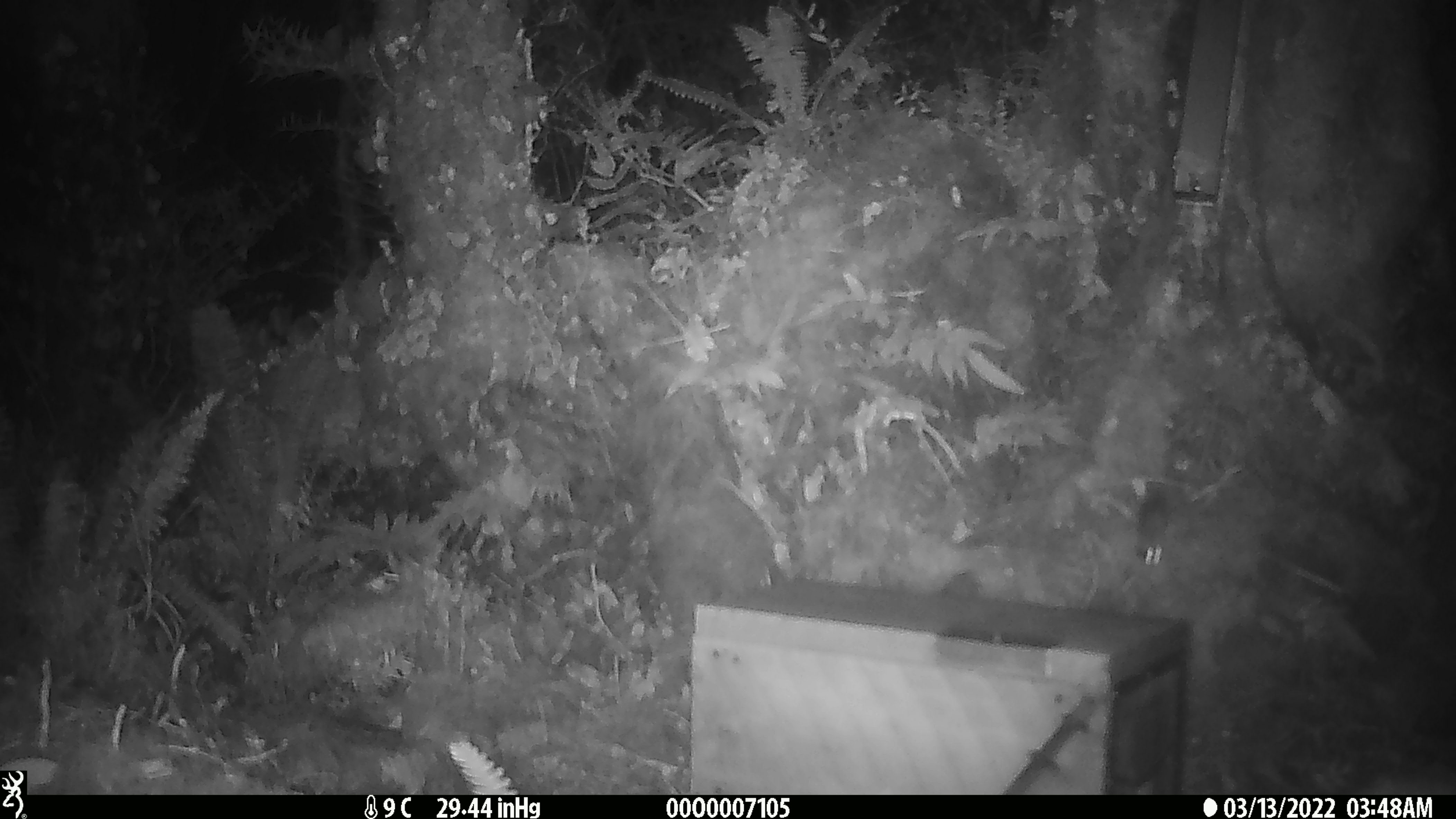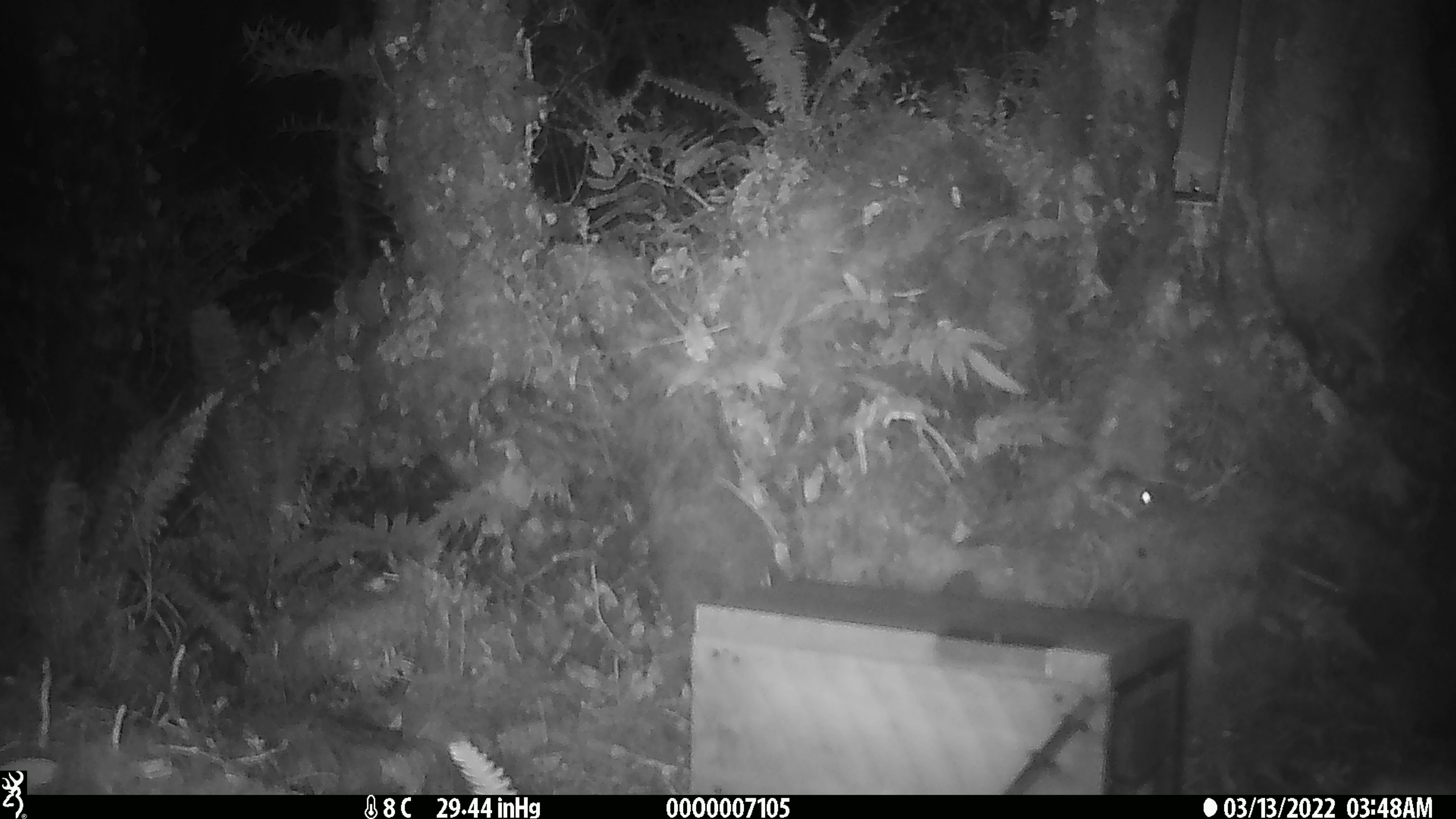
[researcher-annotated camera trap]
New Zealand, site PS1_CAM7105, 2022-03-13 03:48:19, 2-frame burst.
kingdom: Animalia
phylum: Chordata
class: Mammalia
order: Rodentia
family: Muridae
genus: Mus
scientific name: Mus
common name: mouse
Mouse (Mus).